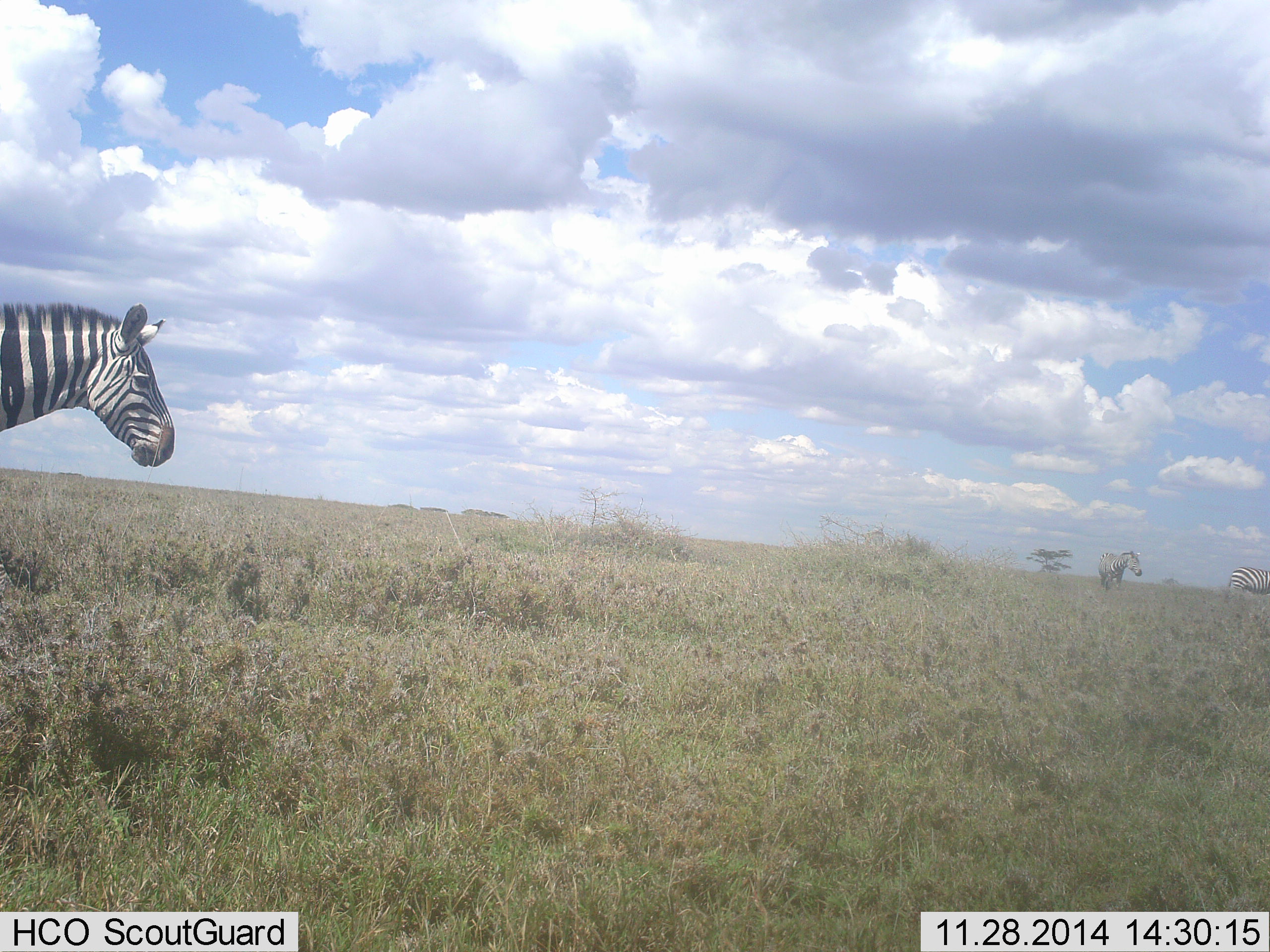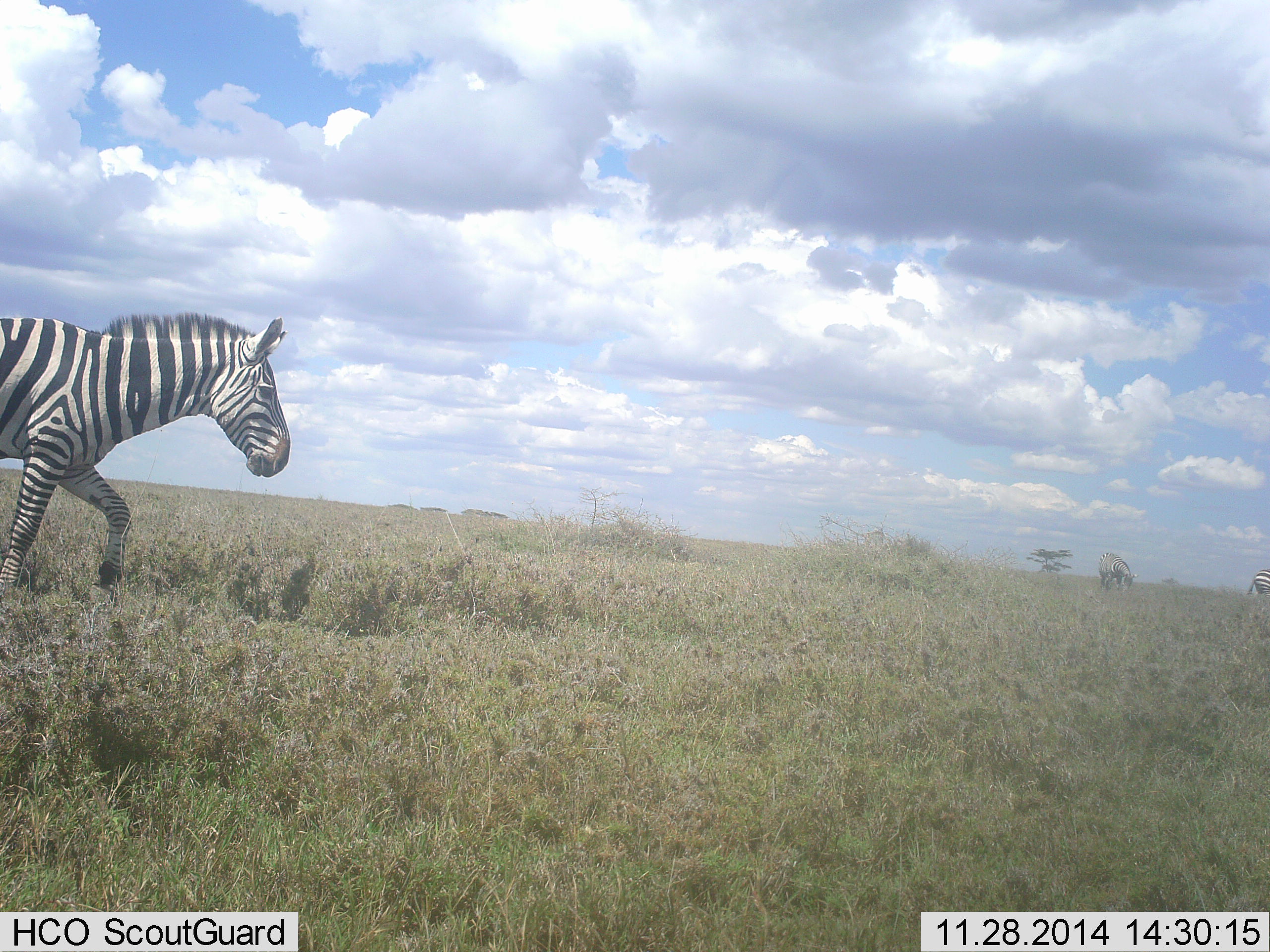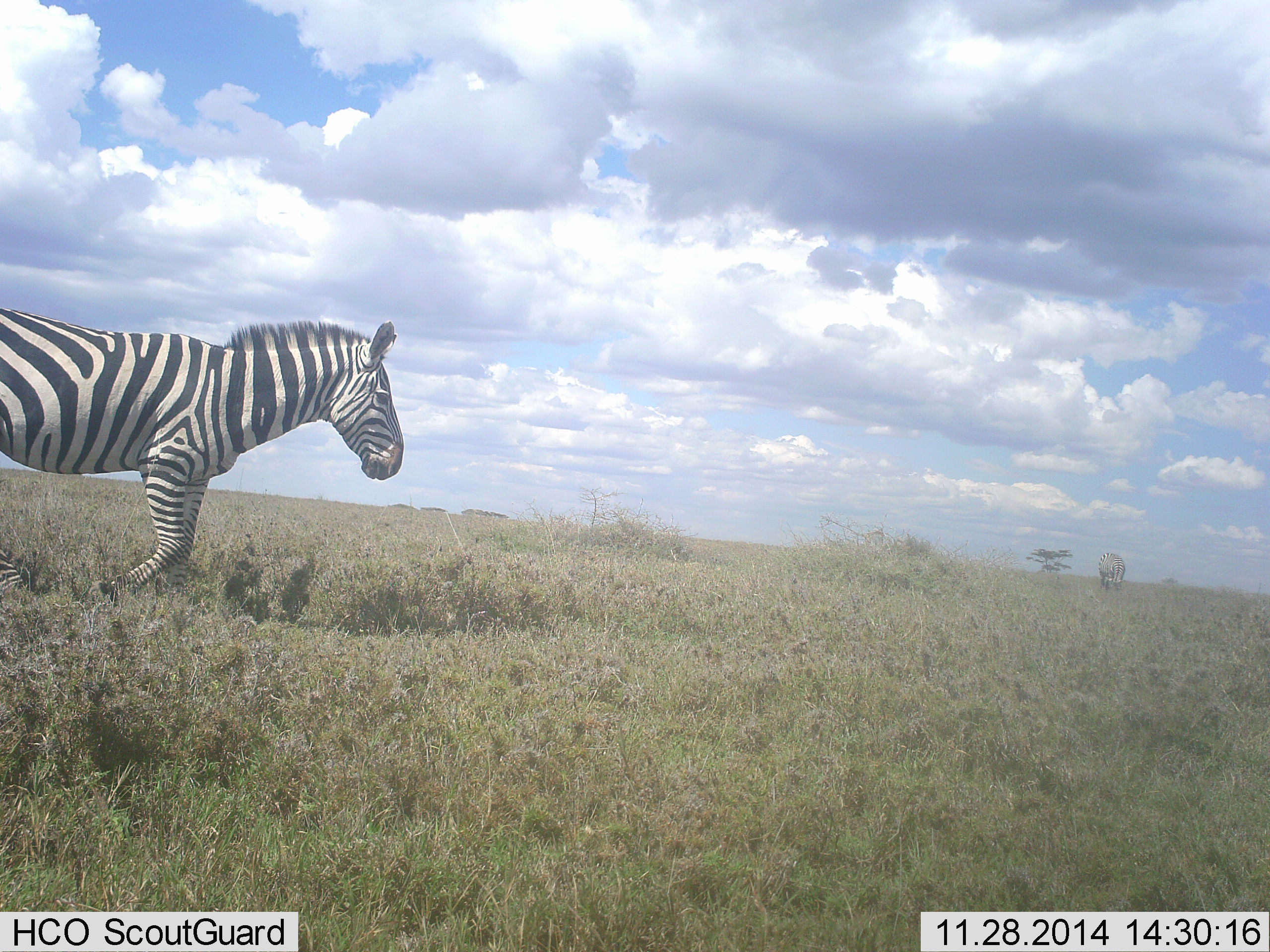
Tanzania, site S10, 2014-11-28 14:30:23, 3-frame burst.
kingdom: Animalia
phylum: Chordata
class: Mammalia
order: Perissodactyla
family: Equidae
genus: Equus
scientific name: Equus quagga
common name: plains zebra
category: zebra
Zebra (plains zebra) (Equus quagga), count 3. Behavior (volunteer vote fractions): standing 10%, resting 20%, moving 80%, interacting 0%. Young present (vote fraction): 0%. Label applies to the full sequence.